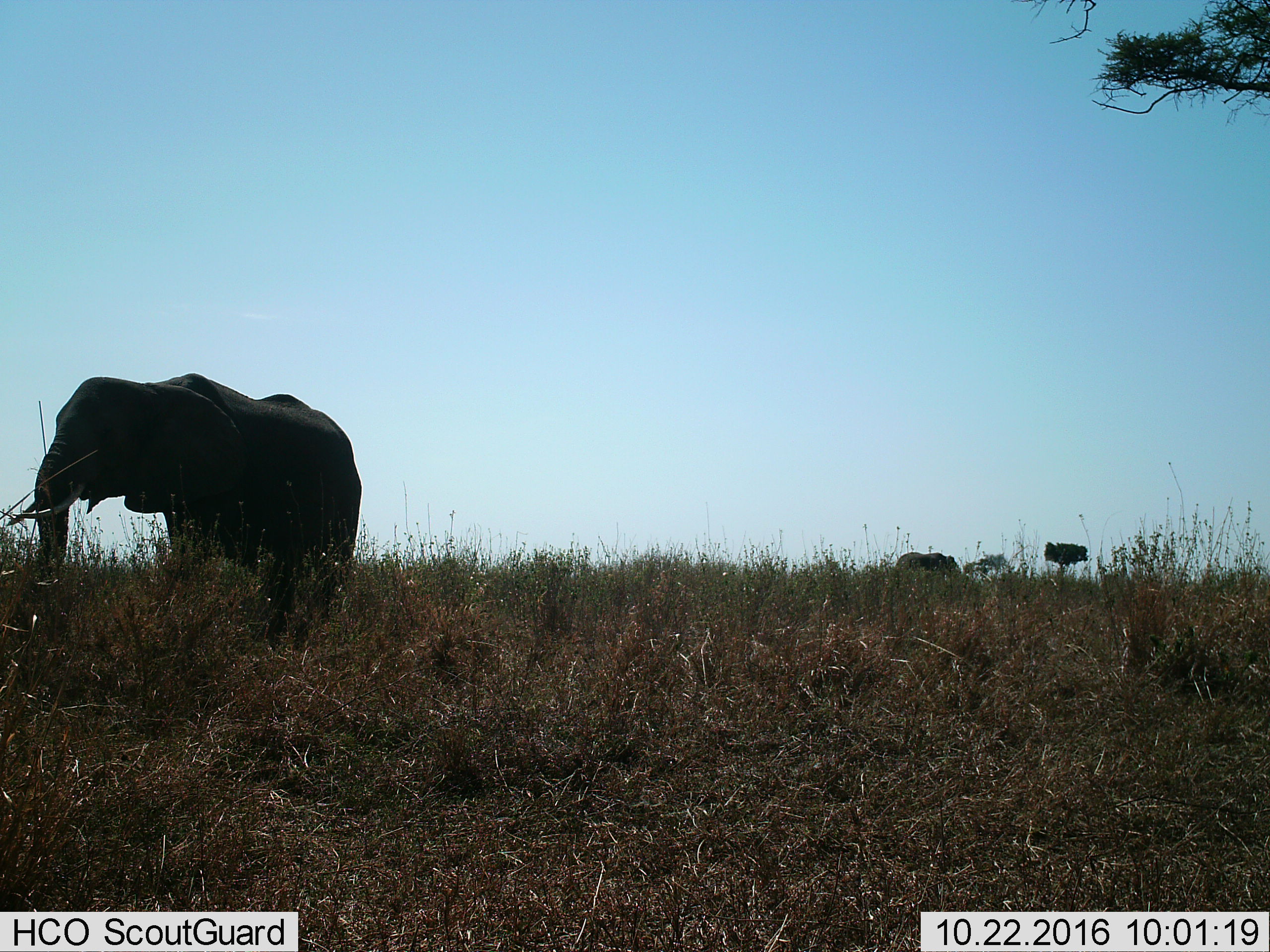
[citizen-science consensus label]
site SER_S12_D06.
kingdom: Animalia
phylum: Chordata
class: Mammalia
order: Proboscidea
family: Elephantidae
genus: Loxodonta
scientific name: Loxodonta africana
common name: african bush elephant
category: elephant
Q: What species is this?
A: Elephant (african bush elephant) (Loxodonta africana).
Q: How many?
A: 2.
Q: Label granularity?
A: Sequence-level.